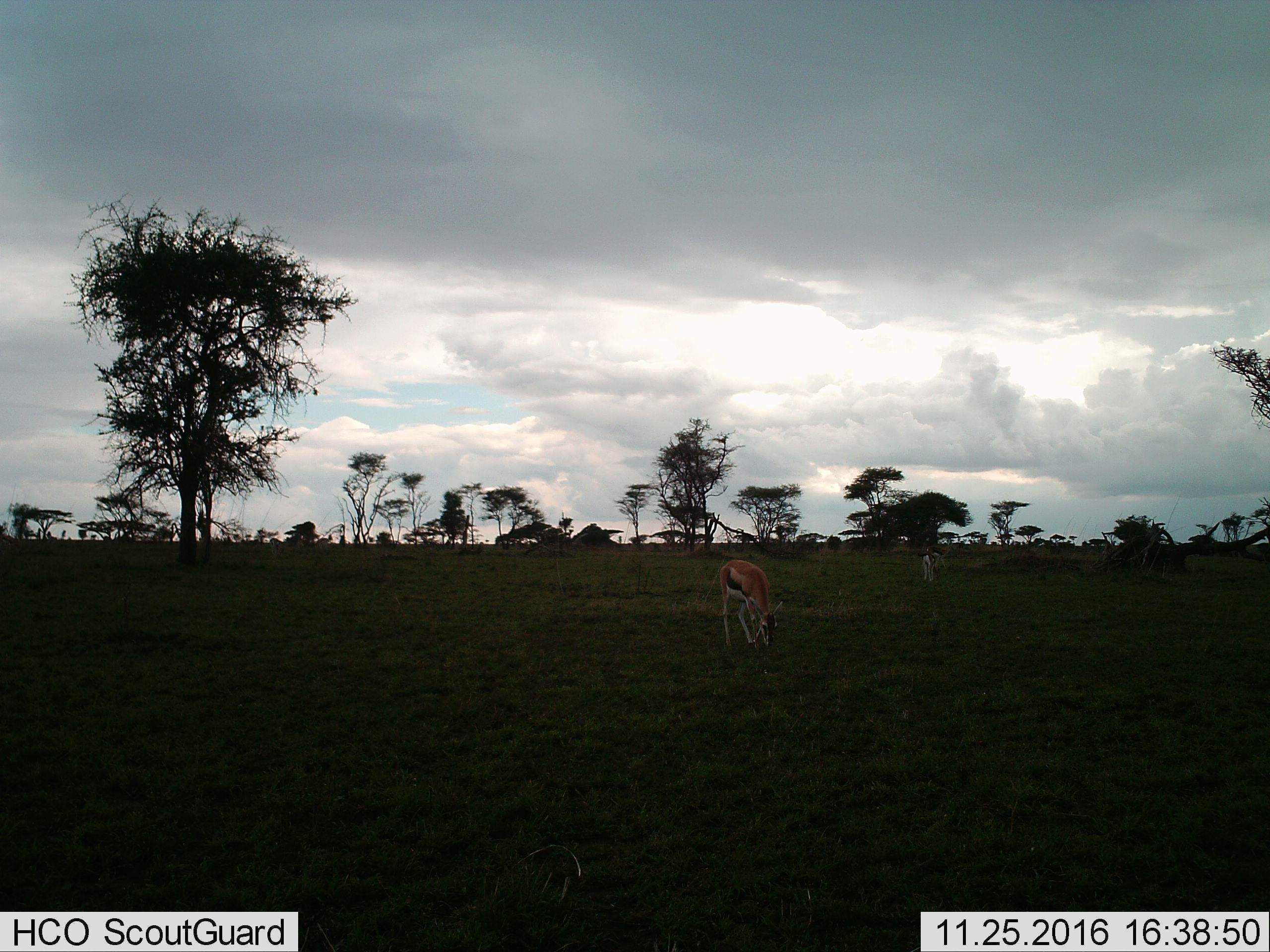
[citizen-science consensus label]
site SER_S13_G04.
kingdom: Animalia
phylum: Chordata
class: Mammalia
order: Artiodactyla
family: Bovidae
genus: Eudorcas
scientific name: Eudorcas thomsonii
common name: thomson's gazelle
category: gazellethomsons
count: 2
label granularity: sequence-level